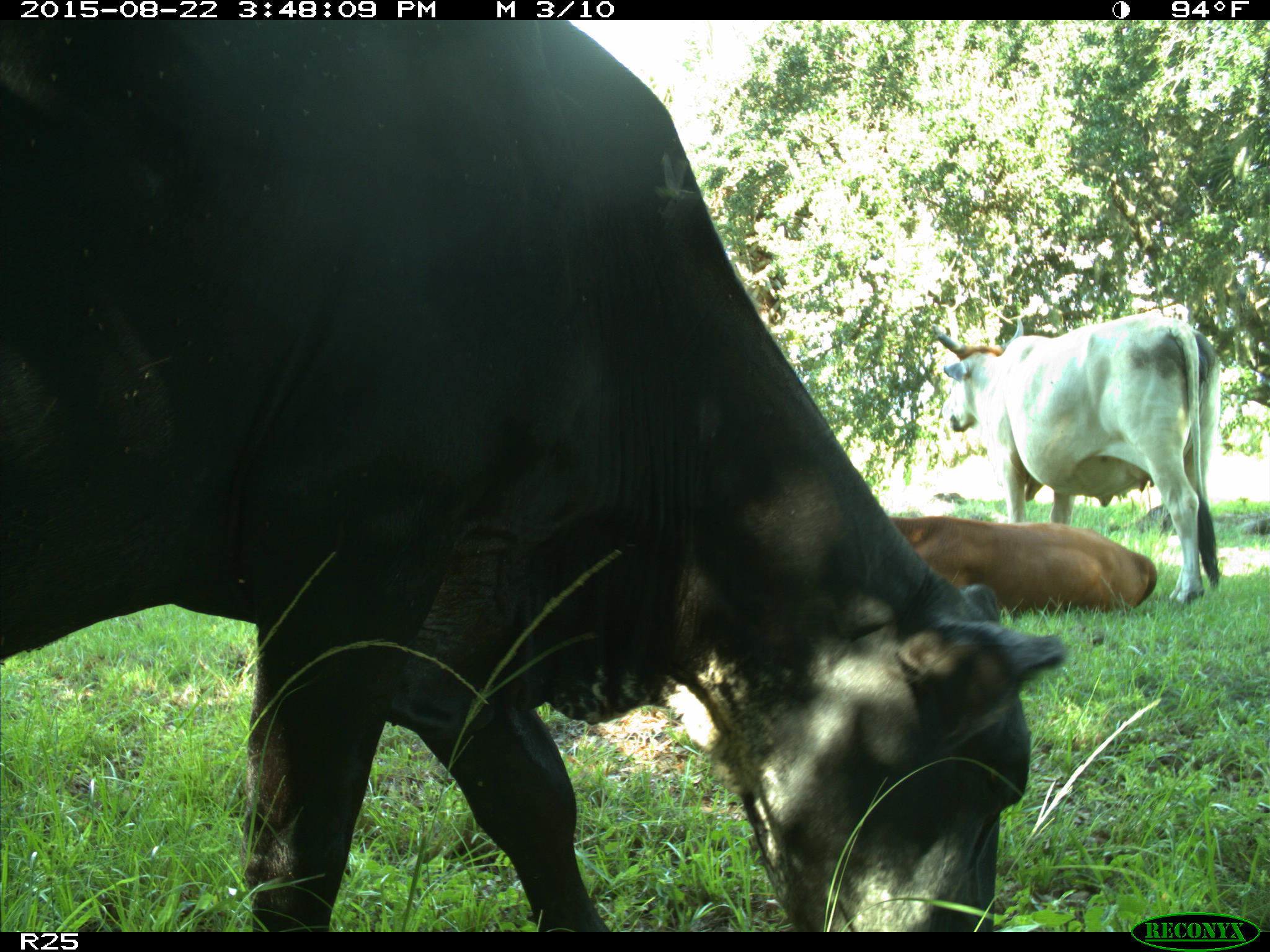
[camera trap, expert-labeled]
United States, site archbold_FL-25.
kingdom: Animalia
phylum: Chordata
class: Mammalia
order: Artiodactyla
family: Bovidae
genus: Bos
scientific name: Bos taurus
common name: domestic cow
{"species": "Bos taurus (domestic cow)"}